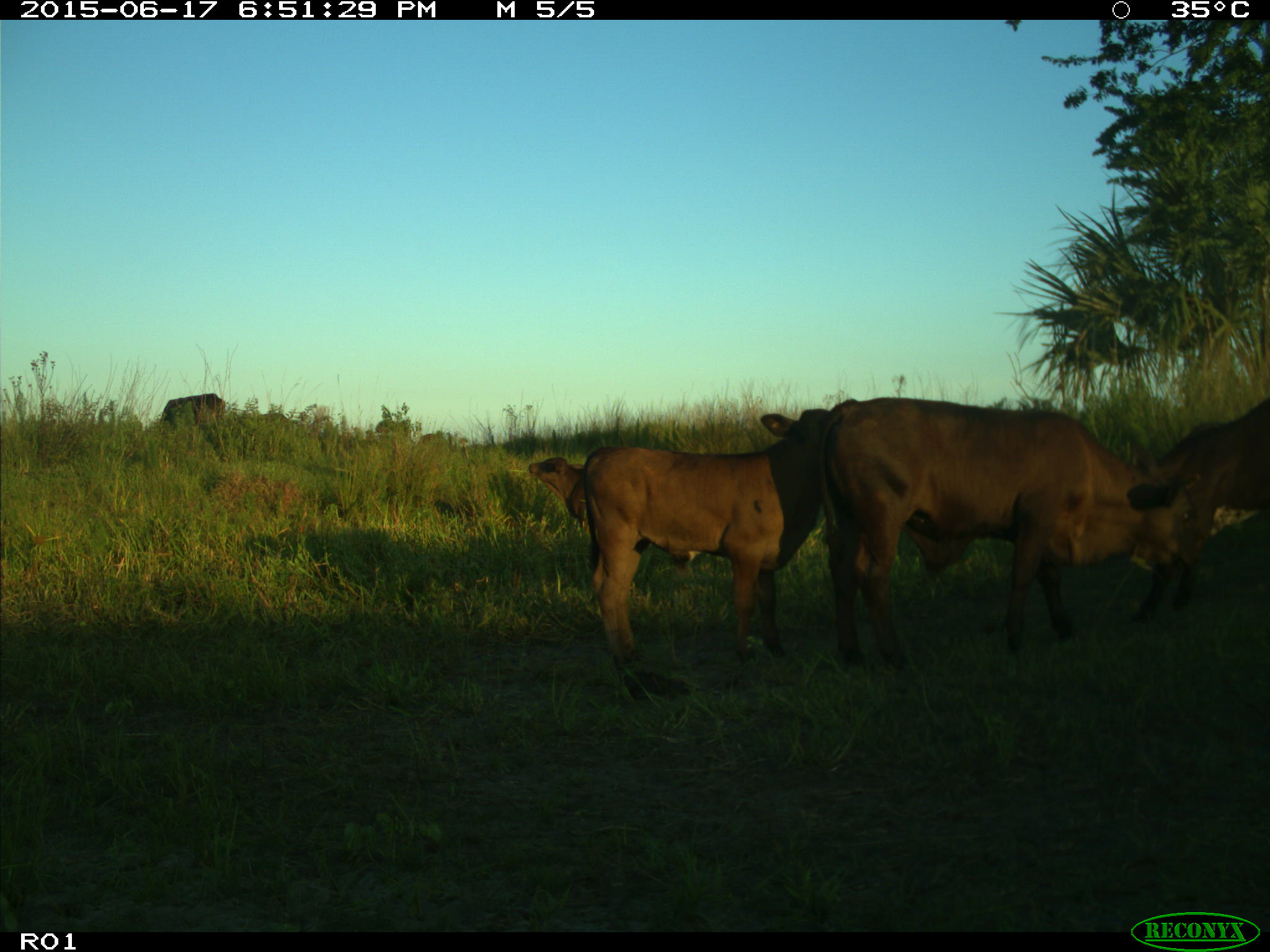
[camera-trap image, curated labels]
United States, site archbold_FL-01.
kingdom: Animalia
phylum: Chordata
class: Mammalia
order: Artiodactyla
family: Bovidae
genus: Bos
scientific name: Bos taurus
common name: domestic cow